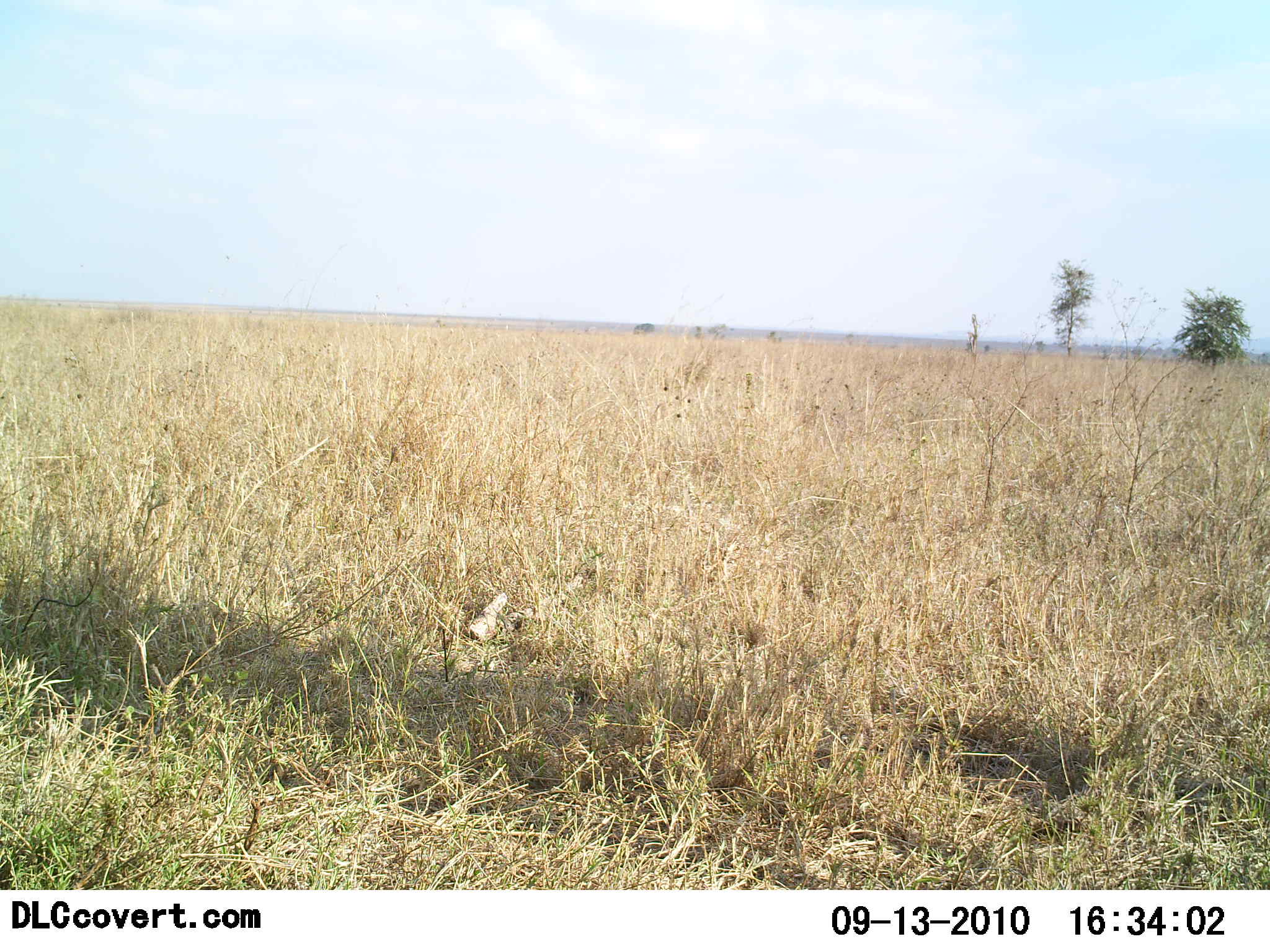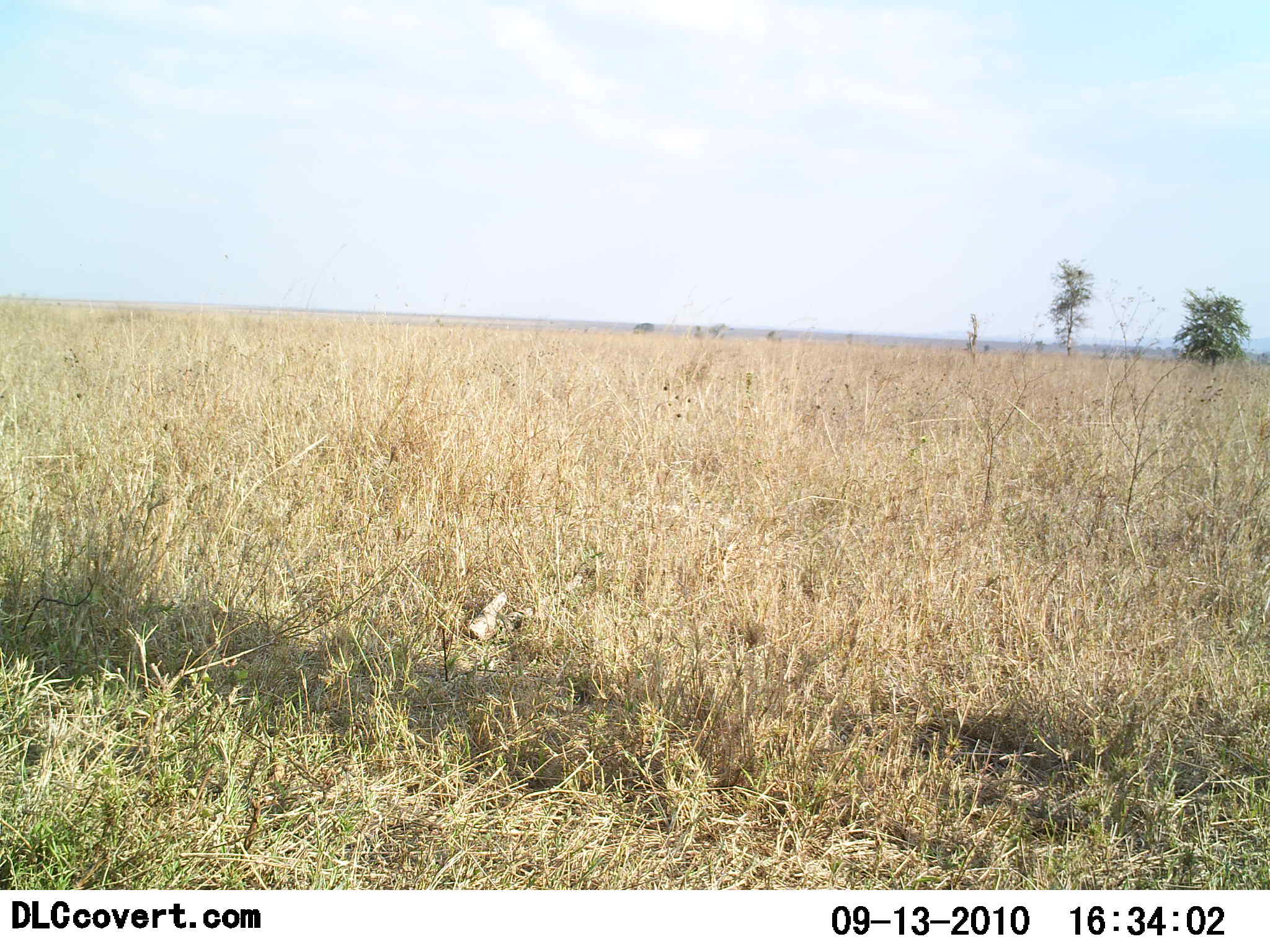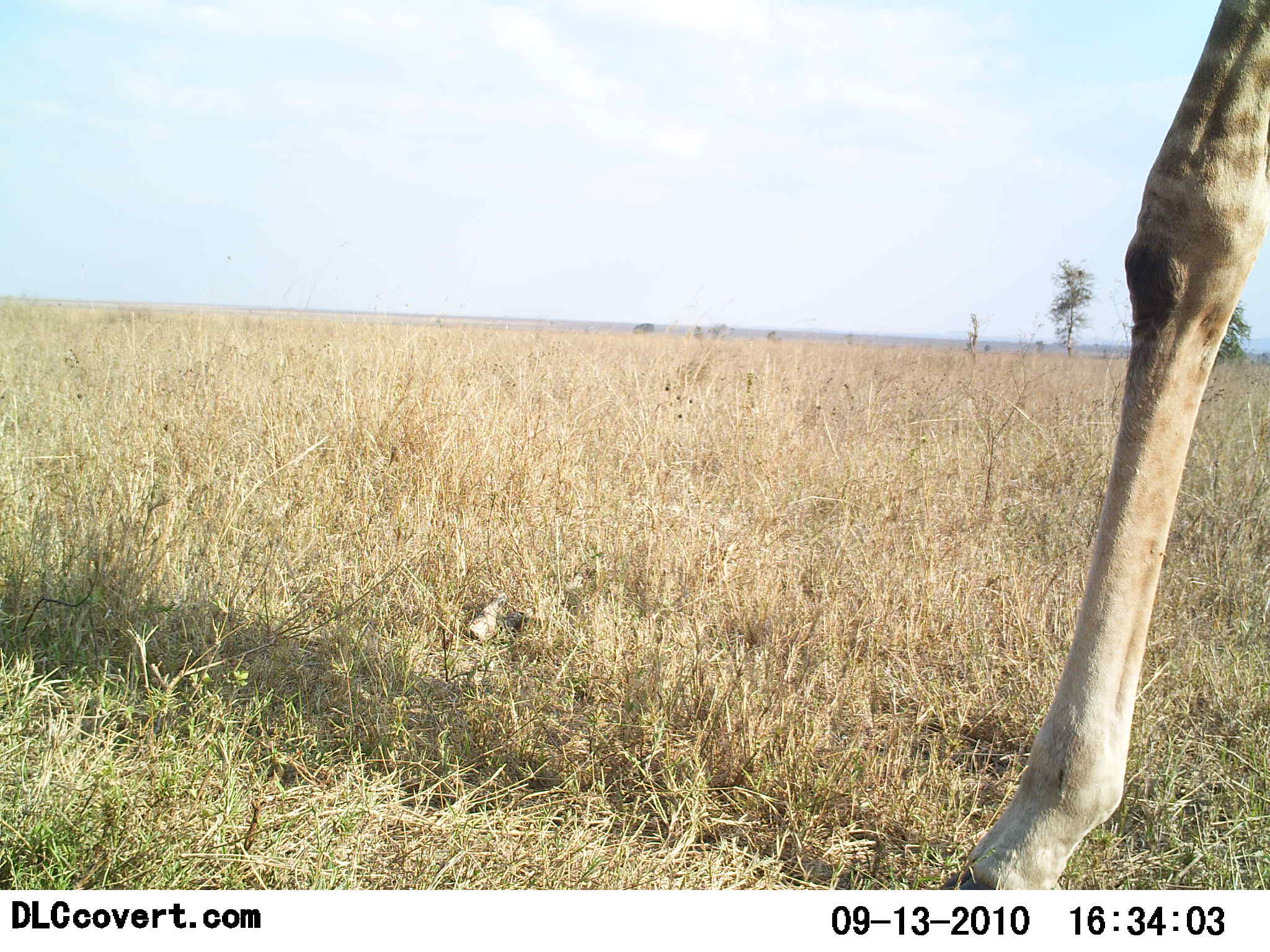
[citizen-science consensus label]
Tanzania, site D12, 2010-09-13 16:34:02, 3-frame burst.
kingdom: Animalia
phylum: Chordata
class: Mammalia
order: Artiodactyla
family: Giraffidae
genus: Giraffa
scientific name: Giraffa camelopardalis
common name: giraffe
Giraffe (Giraffa camelopardalis), count 1. Behavior (volunteer vote fractions): standing 19%, resting 0%, moving 81%, interacting 0%. Young present (vote fraction): 0%. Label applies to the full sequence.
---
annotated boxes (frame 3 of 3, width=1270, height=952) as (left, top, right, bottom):
animal: (937, 0, 1270, 890)